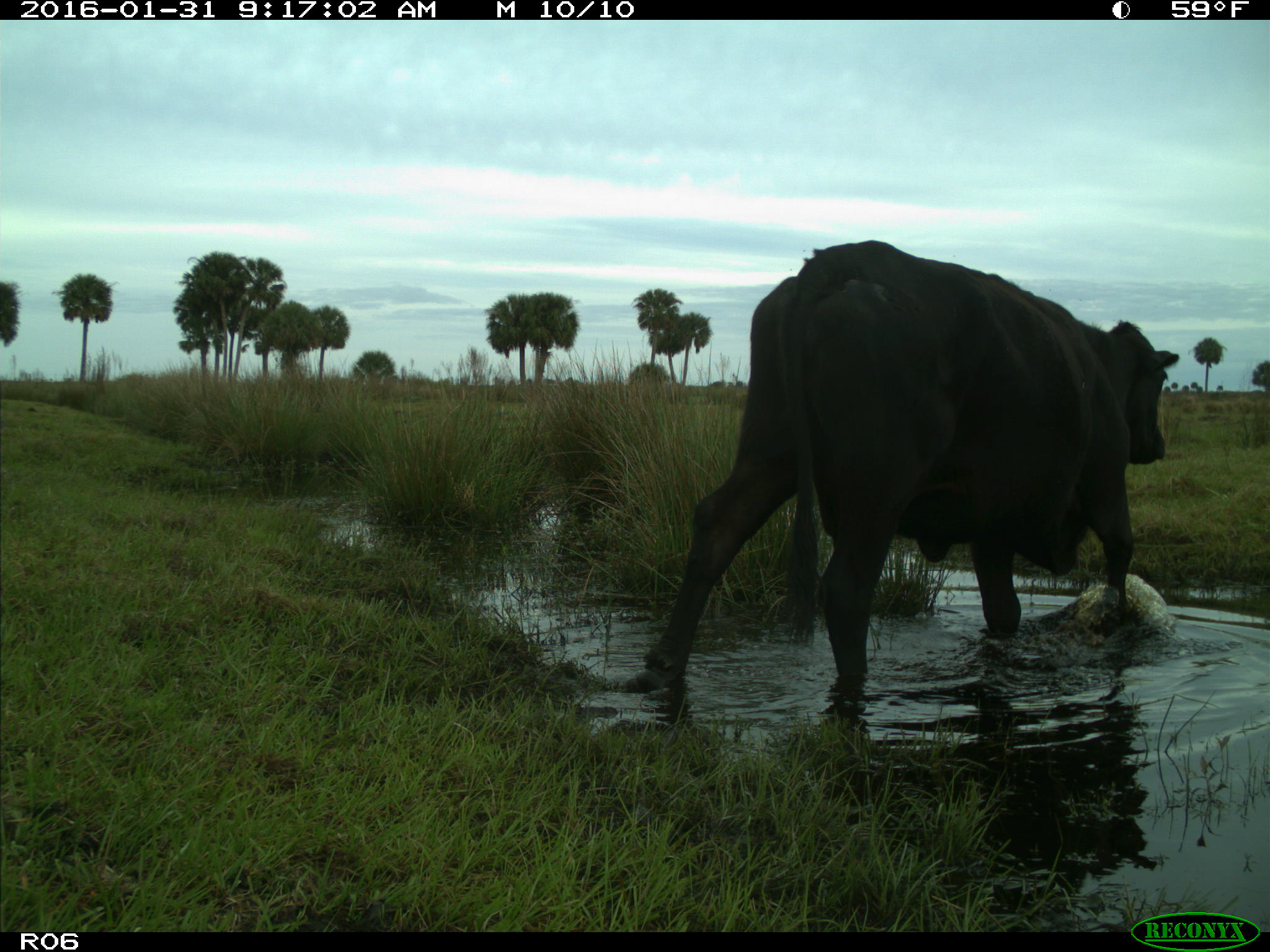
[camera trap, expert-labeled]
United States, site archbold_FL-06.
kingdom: Animalia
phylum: Chordata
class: Mammalia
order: Artiodactyla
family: Bovidae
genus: Bos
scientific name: Bos taurus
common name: domestic cow